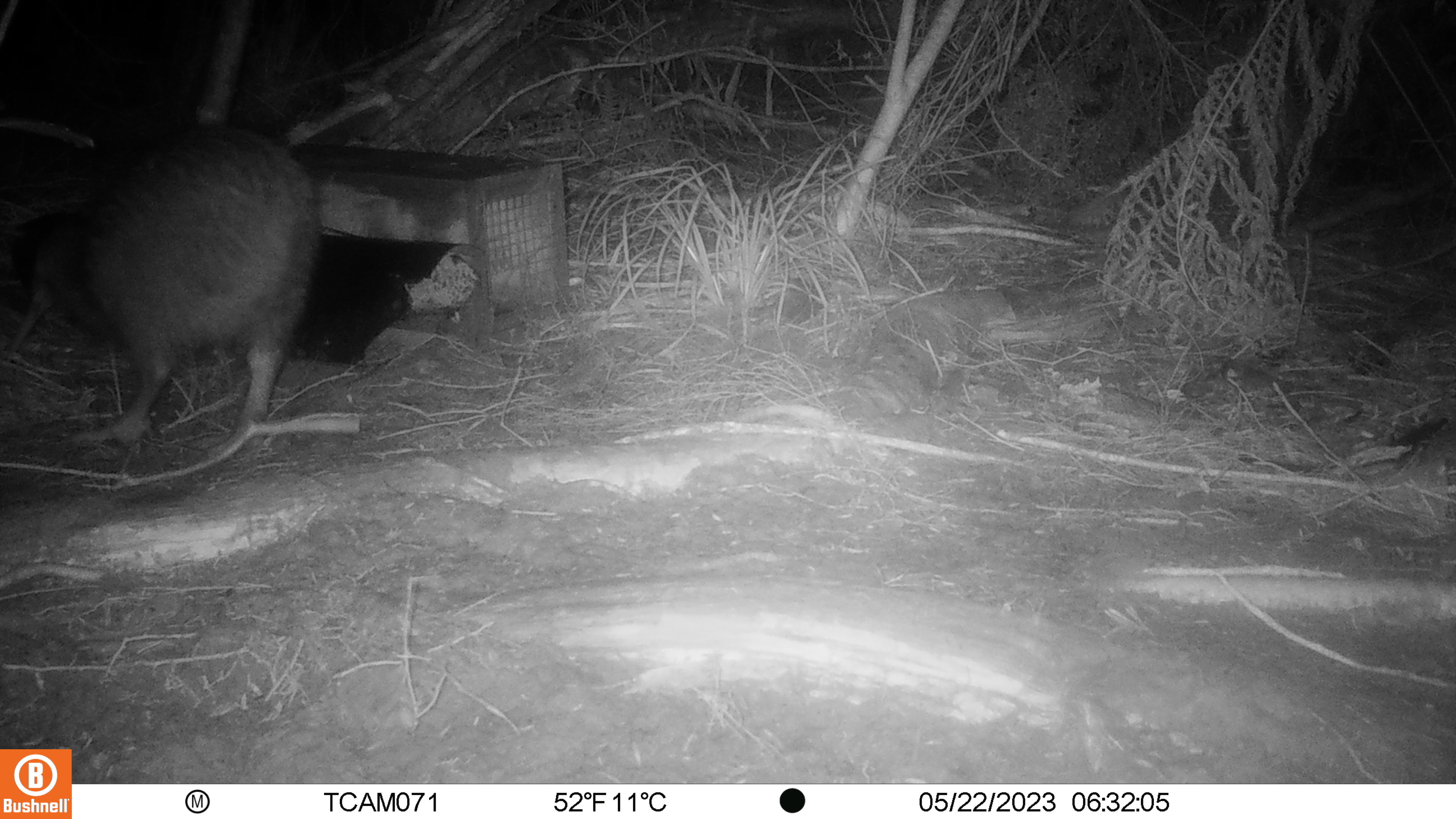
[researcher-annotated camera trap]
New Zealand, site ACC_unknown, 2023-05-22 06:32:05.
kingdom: Animalia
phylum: Chordata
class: Aves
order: Apterygiformes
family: Apterygidae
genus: Apteryx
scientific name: Apteryx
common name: kiwi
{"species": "kiwi (Apteryx)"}